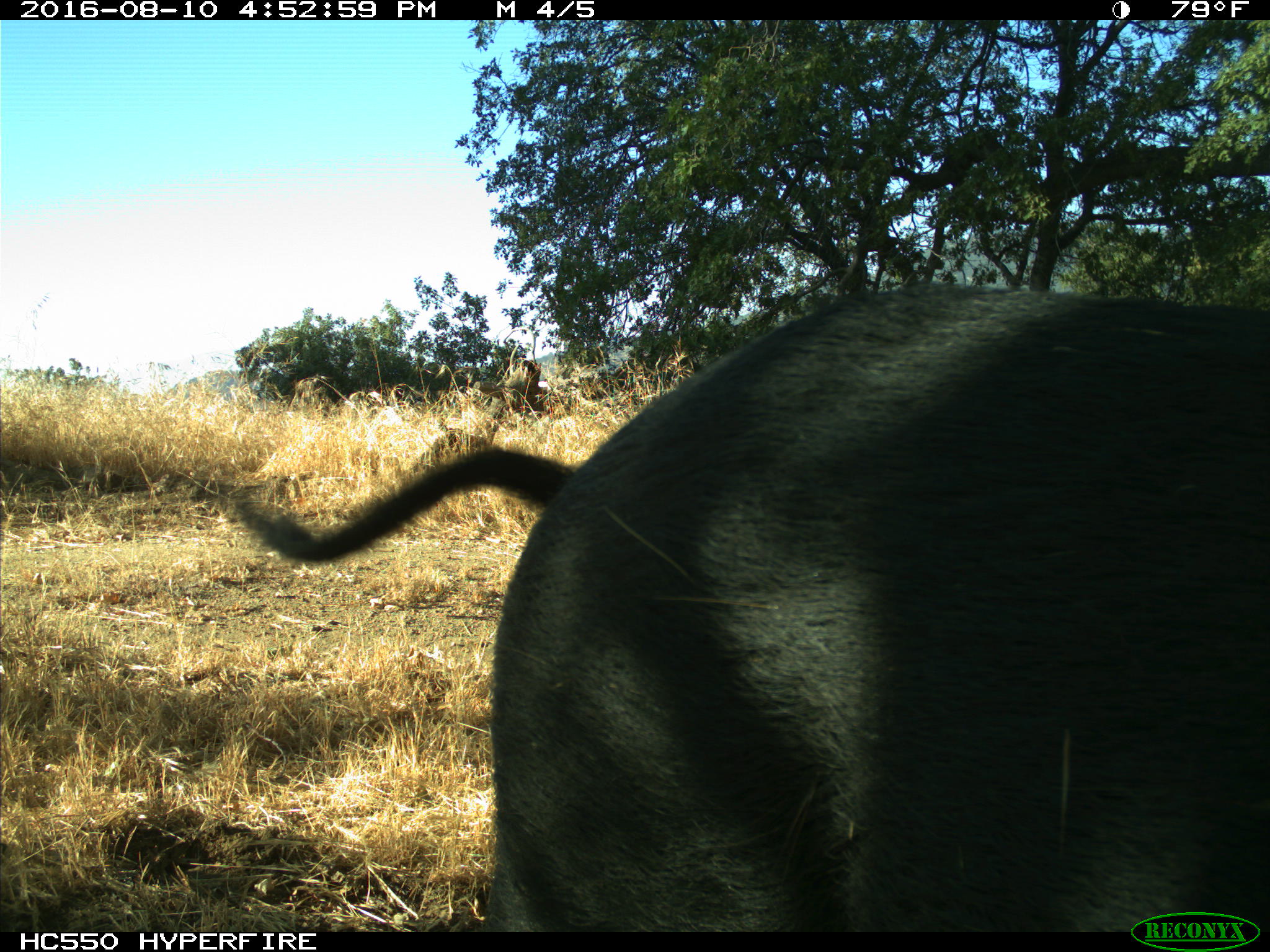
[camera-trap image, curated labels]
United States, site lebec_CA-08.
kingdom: Animalia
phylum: Chordata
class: Mammalia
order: Artiodactyla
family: Suidae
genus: Sus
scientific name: Sus scrofa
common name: wild boar